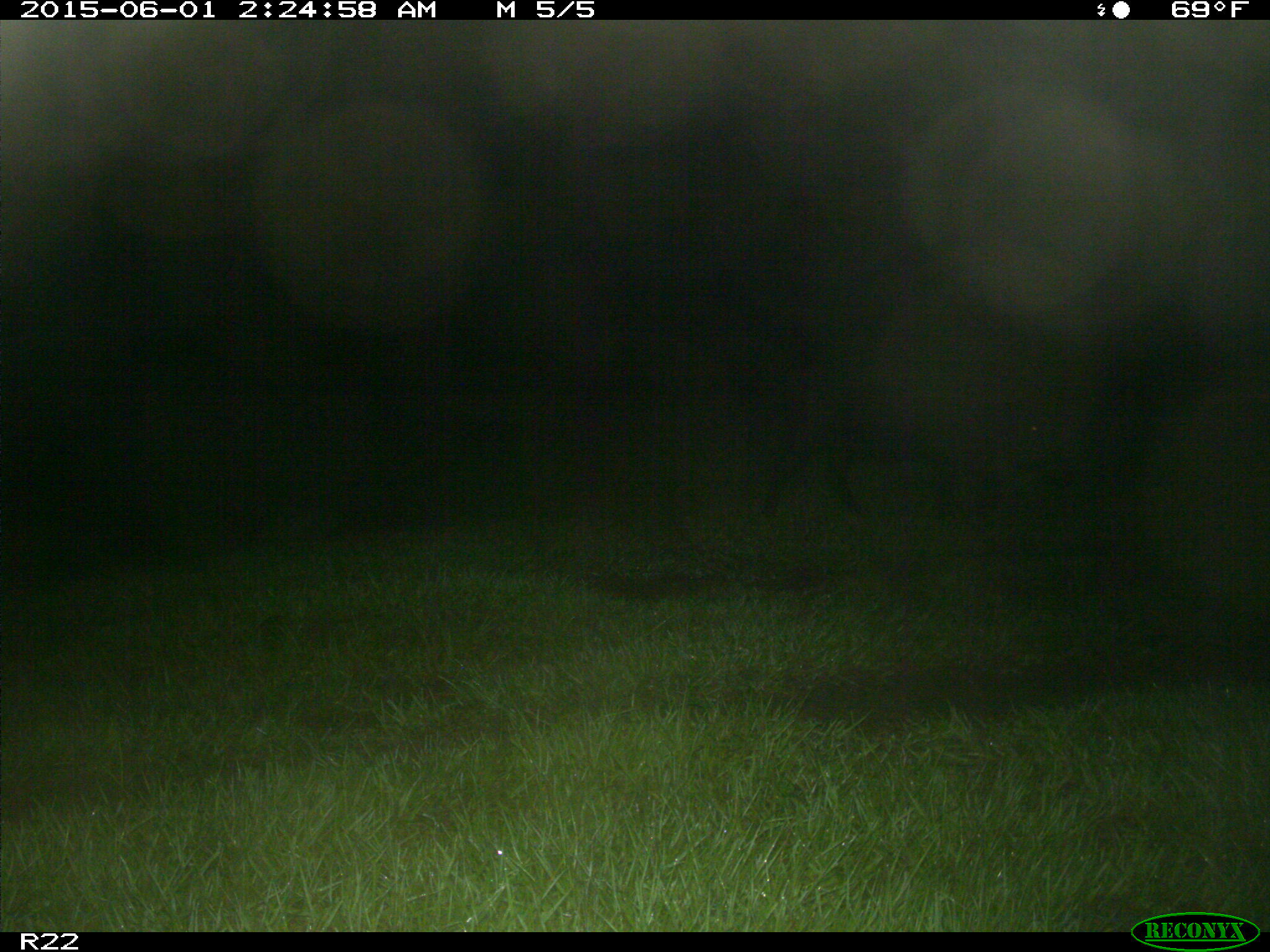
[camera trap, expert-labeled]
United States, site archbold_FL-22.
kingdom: Animalia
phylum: Chordata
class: Mammalia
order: Artiodactyla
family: Bovidae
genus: Bos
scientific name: Bos taurus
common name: domestic cow